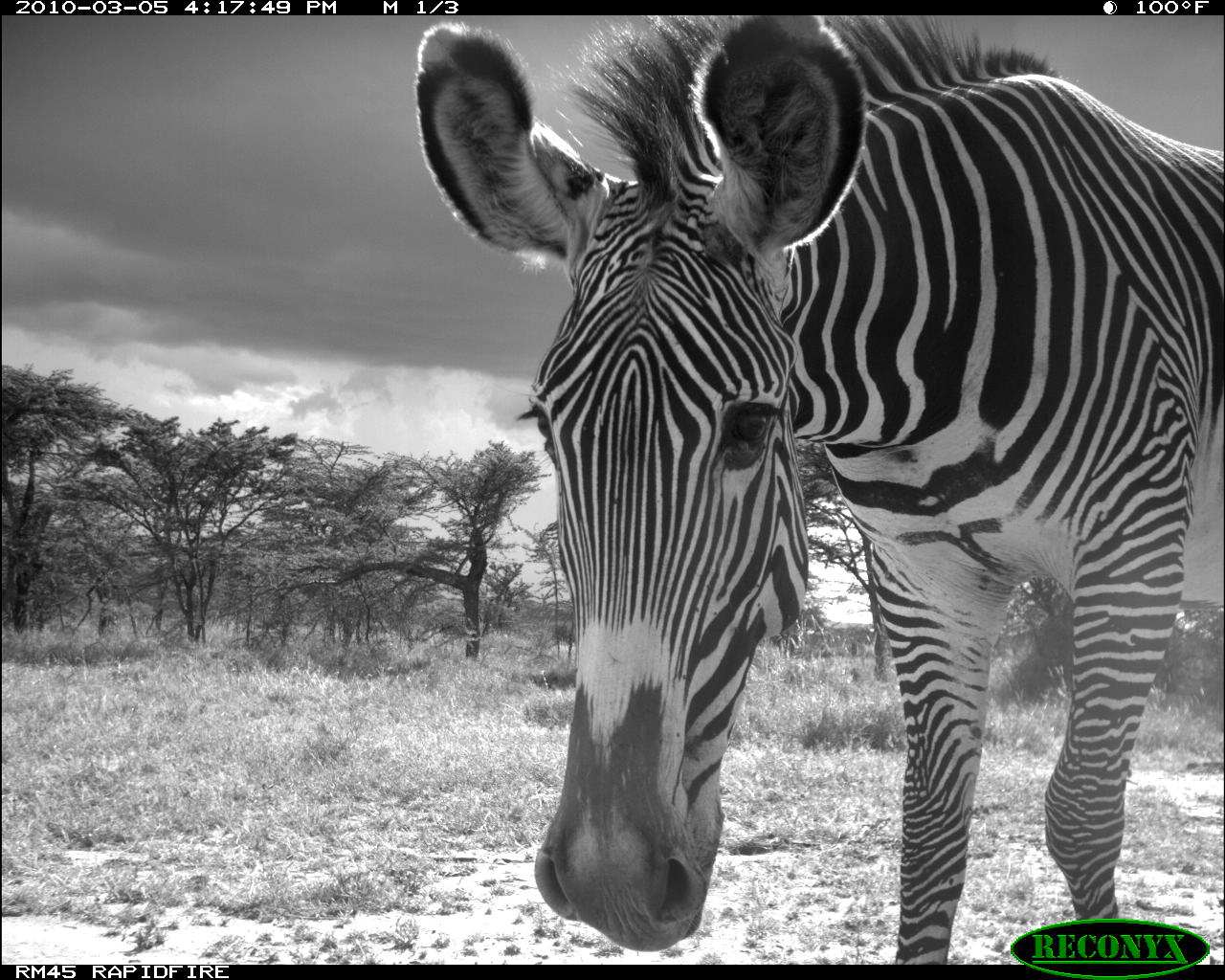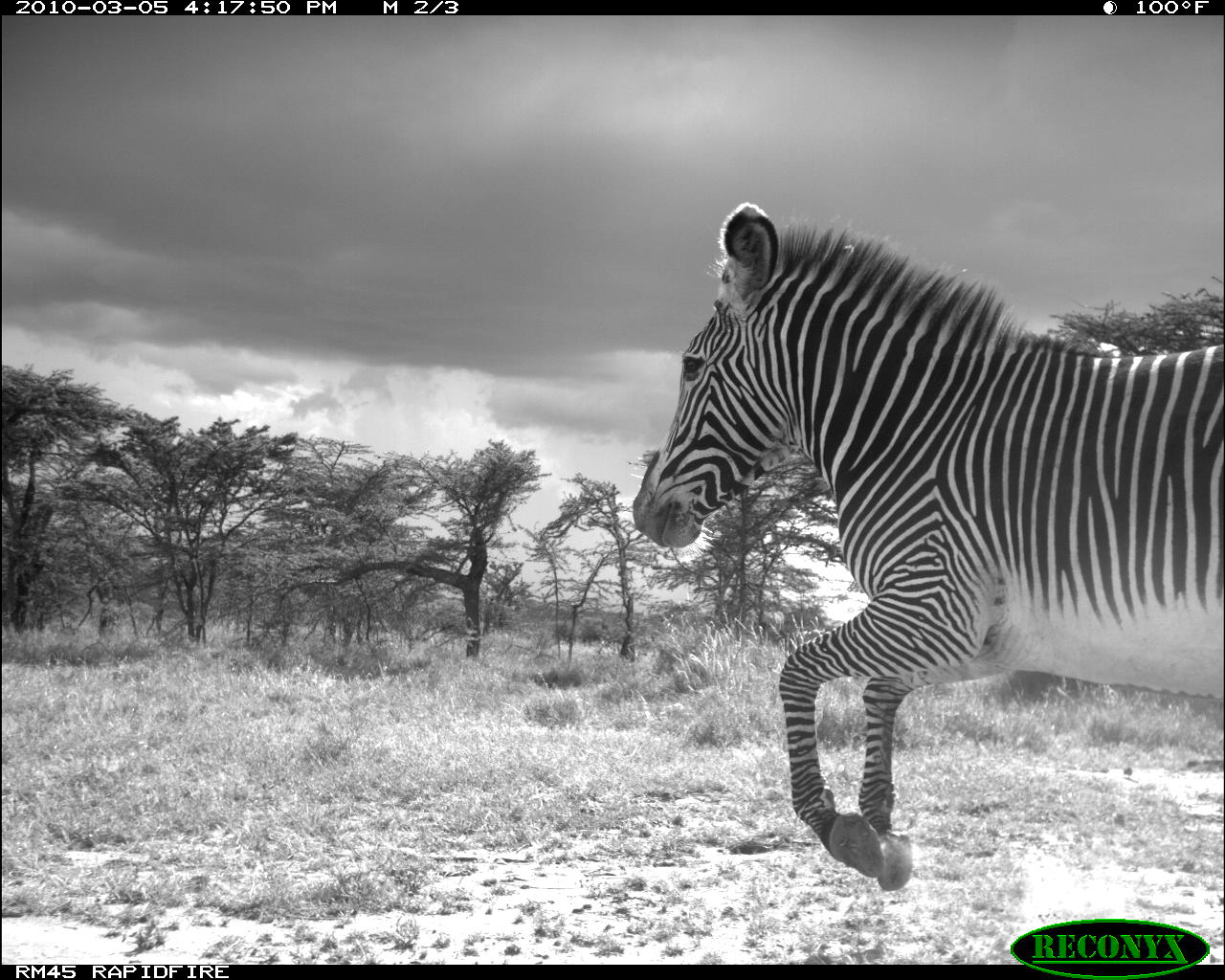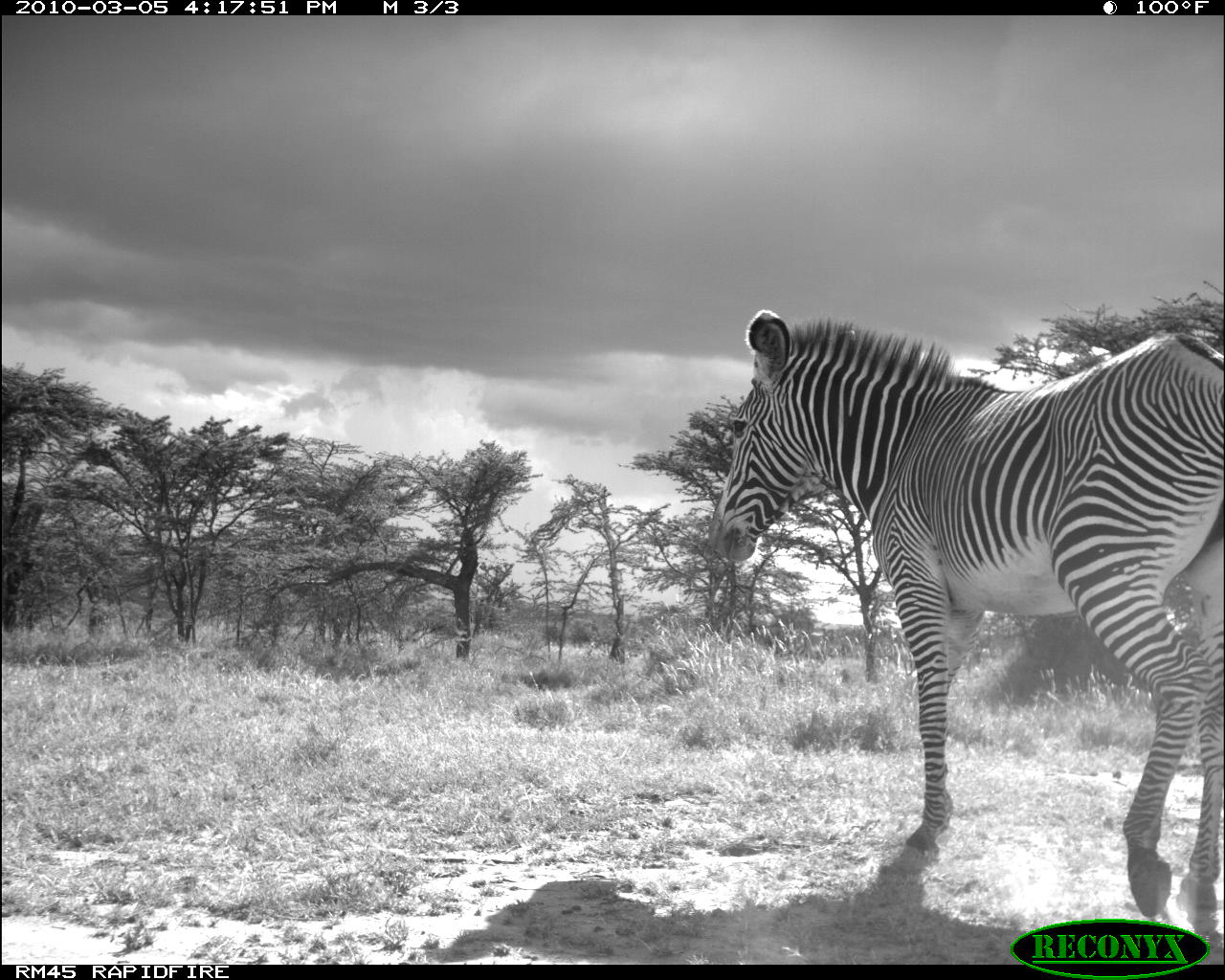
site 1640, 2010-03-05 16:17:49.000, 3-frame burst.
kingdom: Animalia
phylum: Chordata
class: Mammalia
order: Perissodactyla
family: Equidae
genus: Equus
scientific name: Equus grevyi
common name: grévy's zebra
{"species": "Equus grevyi (grévy's zebra)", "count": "1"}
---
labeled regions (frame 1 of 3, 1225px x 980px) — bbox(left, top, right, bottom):
equus grevyi: bbox(387, 18, 1225, 964)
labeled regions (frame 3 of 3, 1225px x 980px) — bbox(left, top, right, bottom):
equus grevyi: bbox(704, 300, 1225, 951)